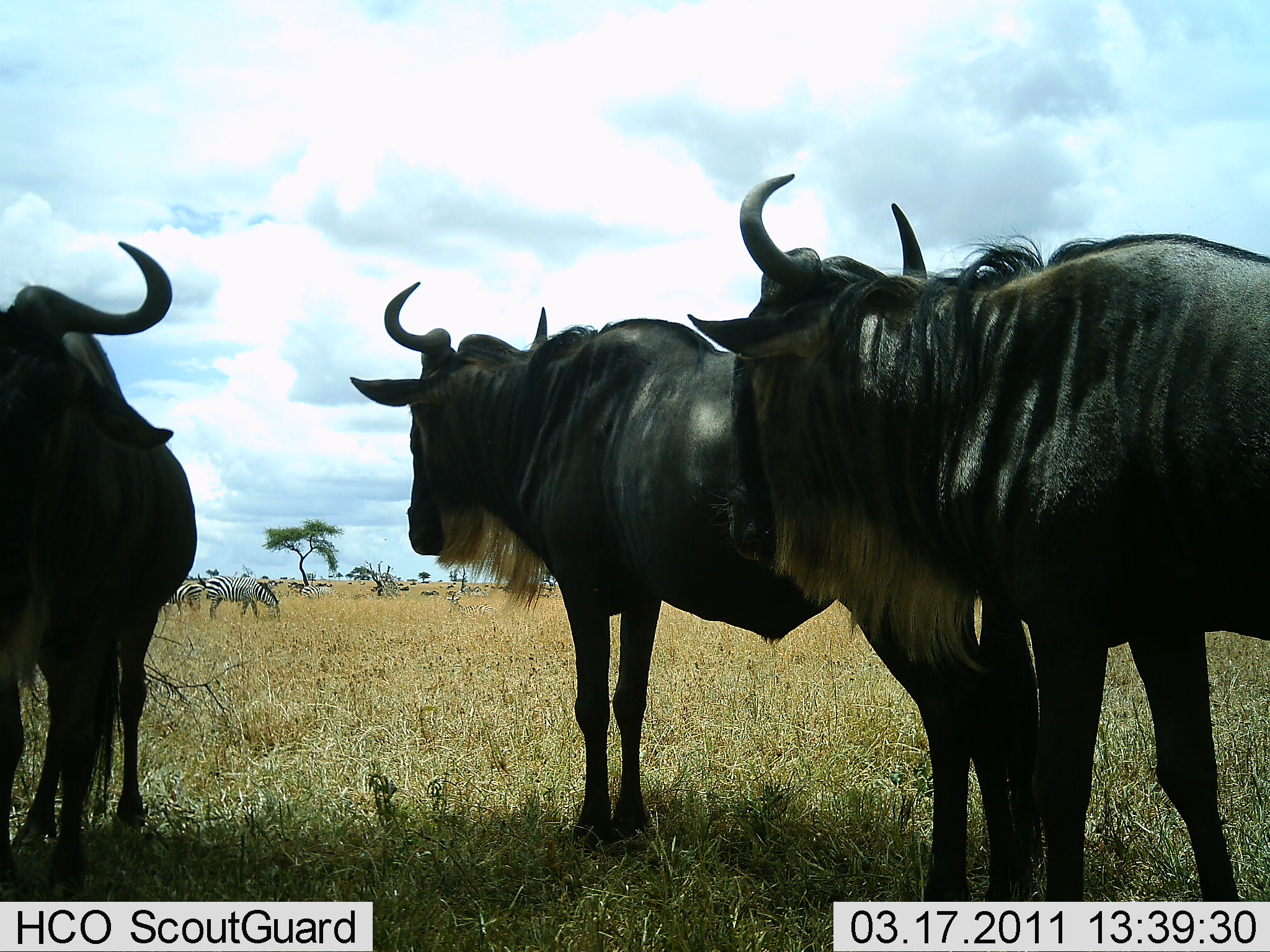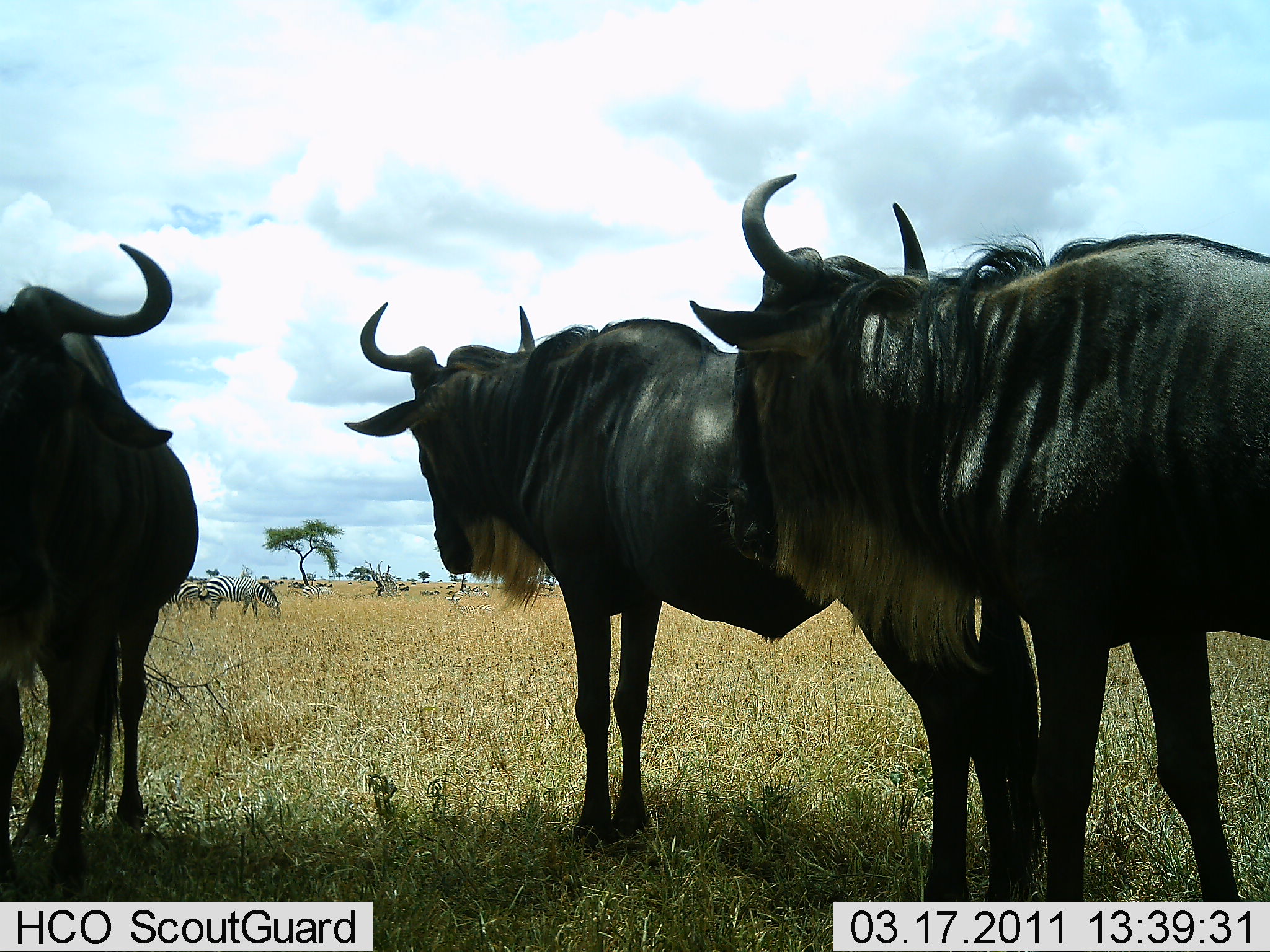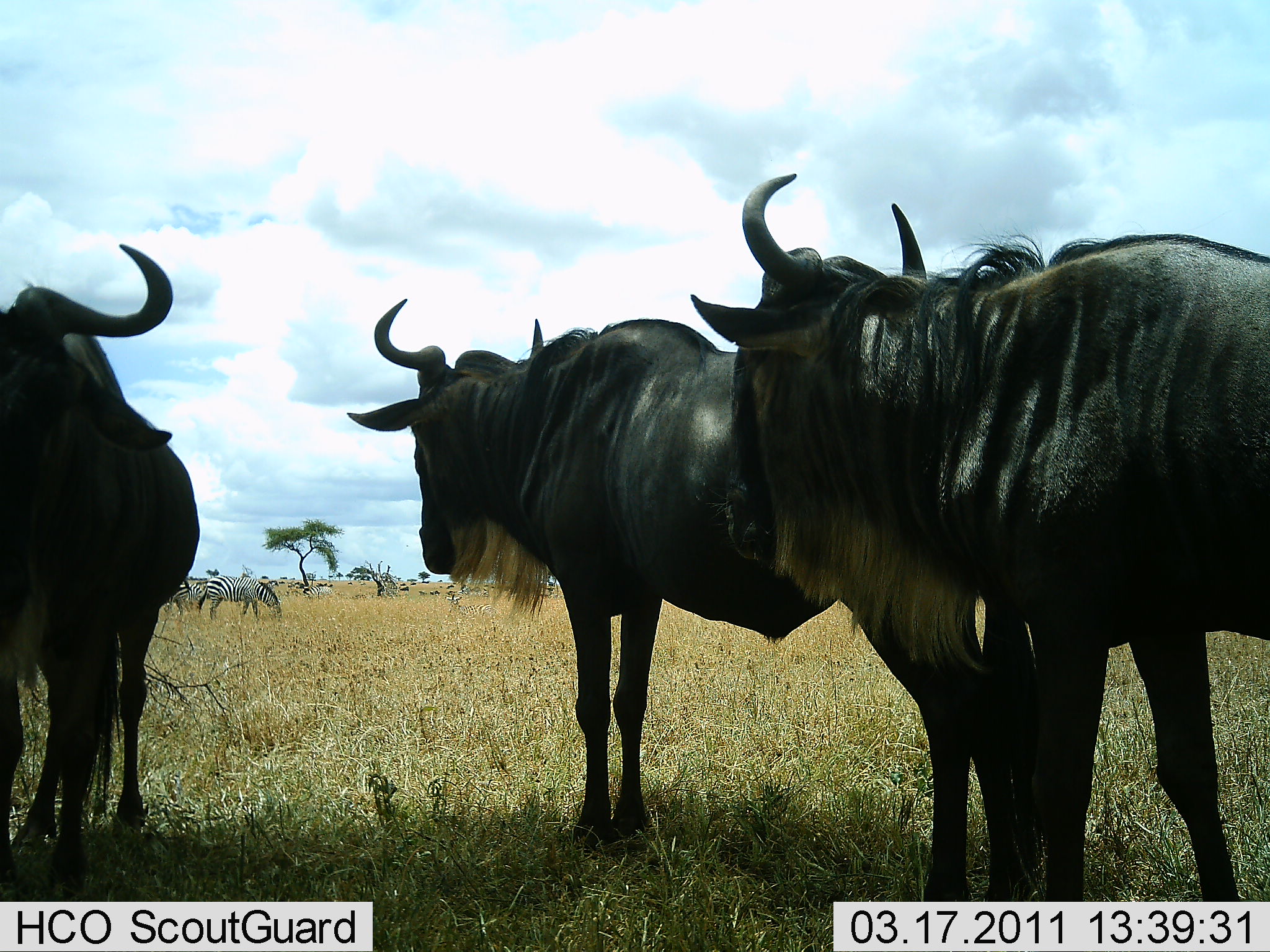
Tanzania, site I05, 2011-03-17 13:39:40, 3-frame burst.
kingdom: Animalia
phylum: Chordata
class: Mammalia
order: Artiodactyla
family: Bovidae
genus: Connochaetes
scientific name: Connochaetes taurinus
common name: blue wildebeest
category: wildebeest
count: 3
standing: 100%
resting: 0%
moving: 0%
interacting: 0%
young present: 0%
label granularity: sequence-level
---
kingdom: Animalia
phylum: Chordata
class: Mammalia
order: Perissodactyla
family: Equidae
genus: Equus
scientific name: Equus quagga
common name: plains zebra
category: zebra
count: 3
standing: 45%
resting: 0%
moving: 9%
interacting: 0%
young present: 0%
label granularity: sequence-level